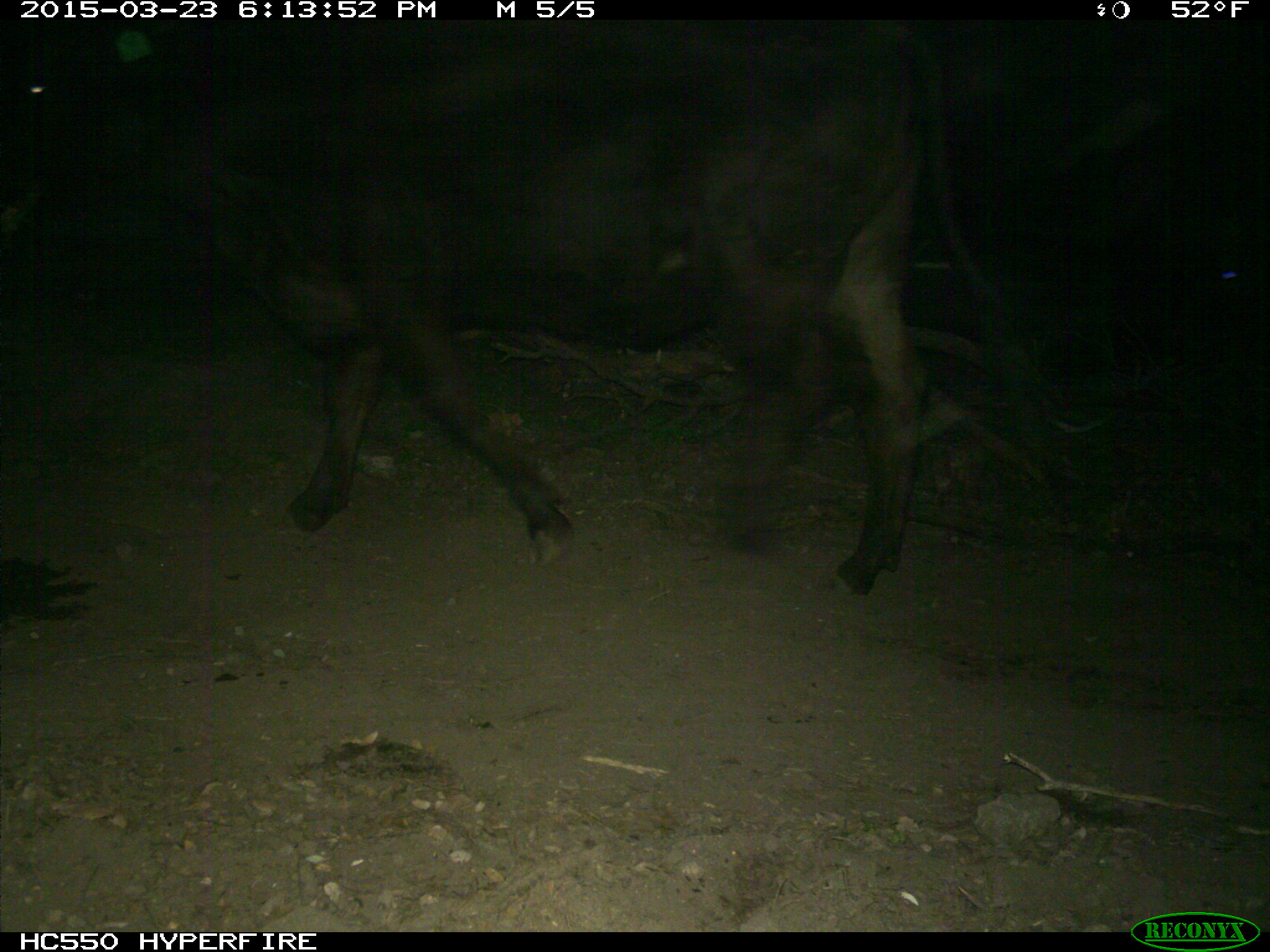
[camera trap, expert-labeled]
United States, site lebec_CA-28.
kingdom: Animalia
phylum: Chordata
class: Mammalia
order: Artiodactyla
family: Bovidae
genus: Bos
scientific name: Bos taurus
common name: domestic cow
Bos taurus (domestic cow).